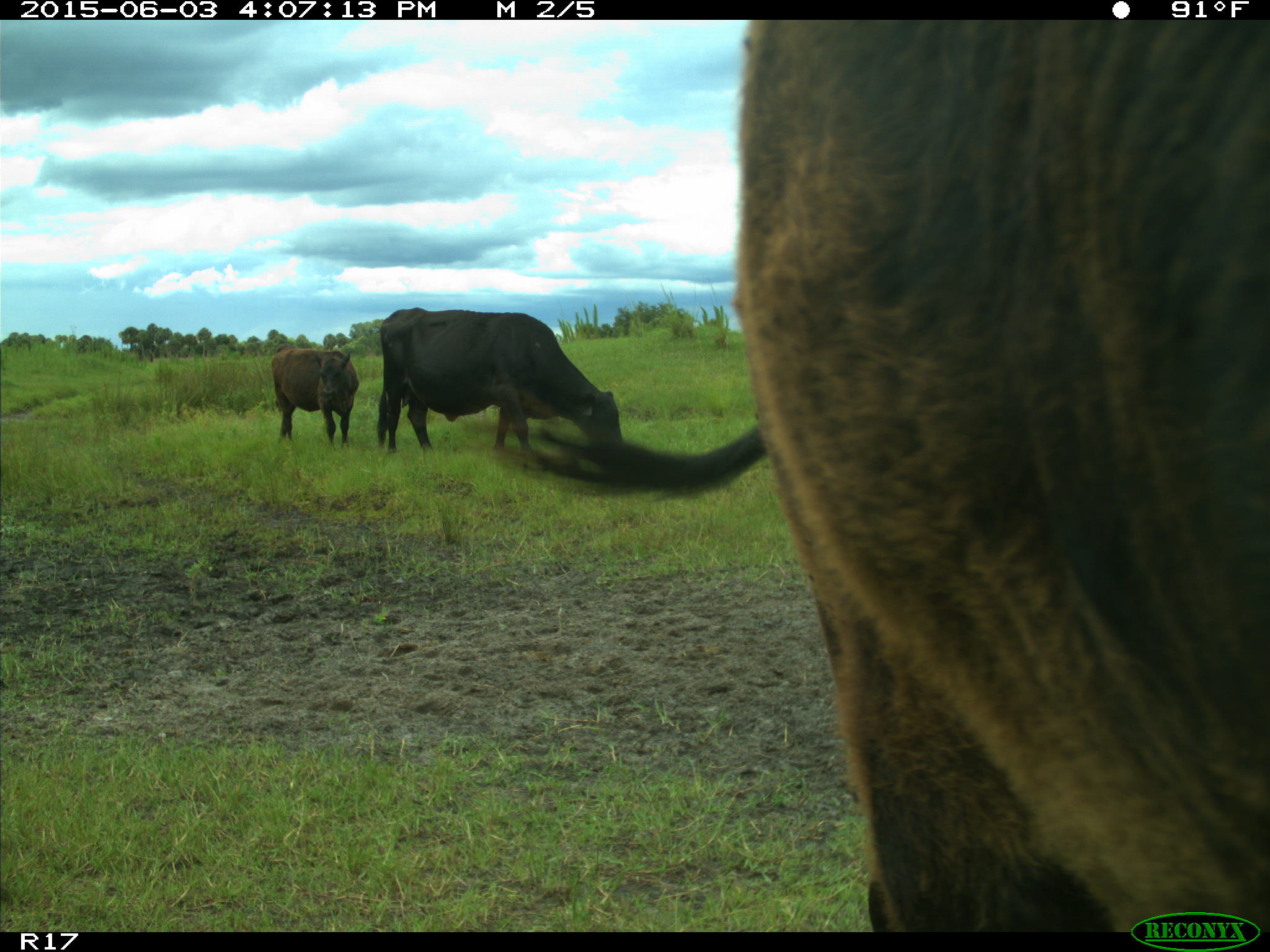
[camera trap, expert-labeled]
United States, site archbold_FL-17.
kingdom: Animalia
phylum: Chordata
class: Mammalia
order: Artiodactyla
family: Bovidae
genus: Bos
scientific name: Bos taurus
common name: domestic cow